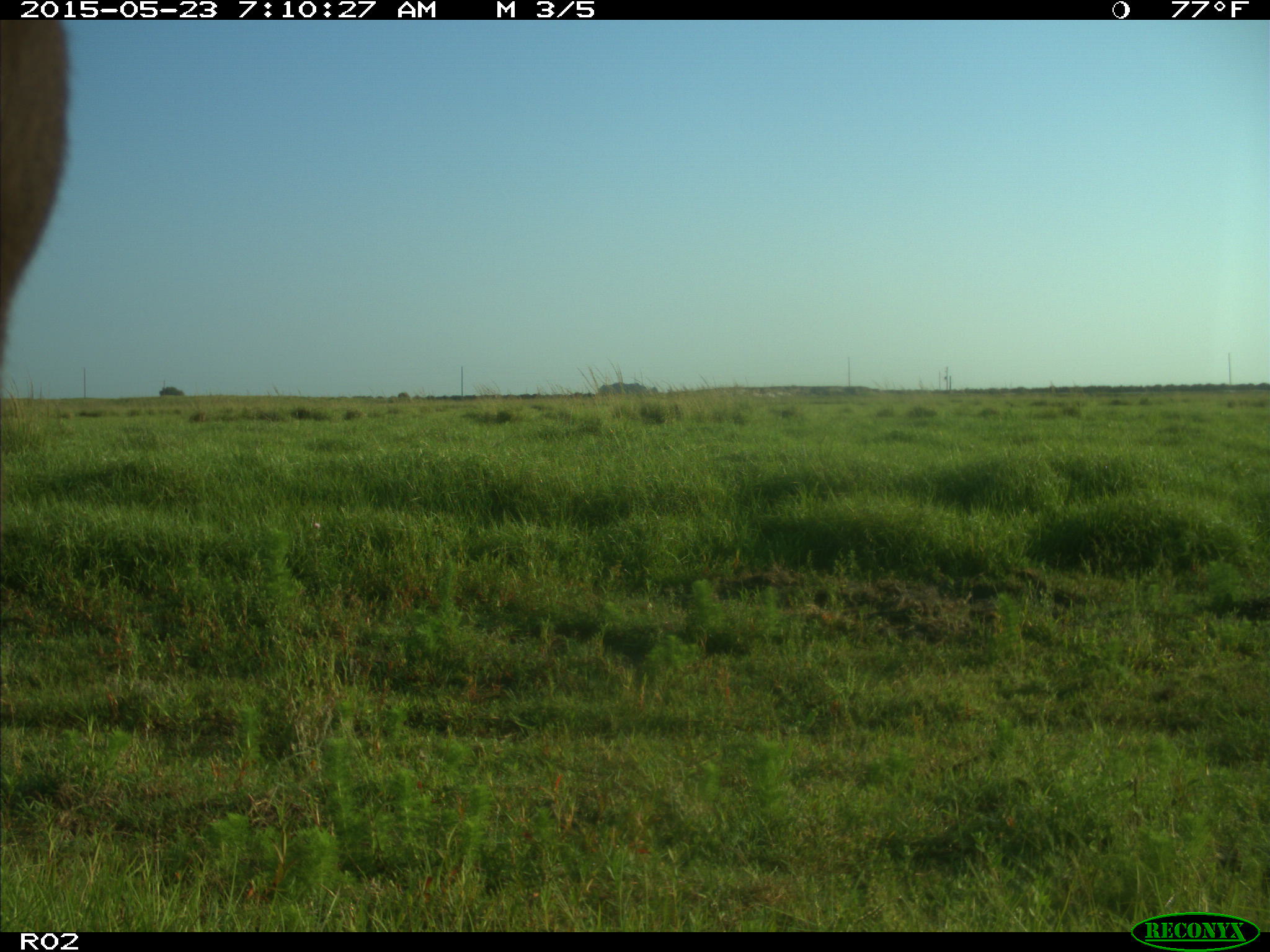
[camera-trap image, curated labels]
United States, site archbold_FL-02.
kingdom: Animalia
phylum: Chordata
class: Mammalia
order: Artiodactyla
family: Bovidae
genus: Bos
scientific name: Bos taurus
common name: domestic cow